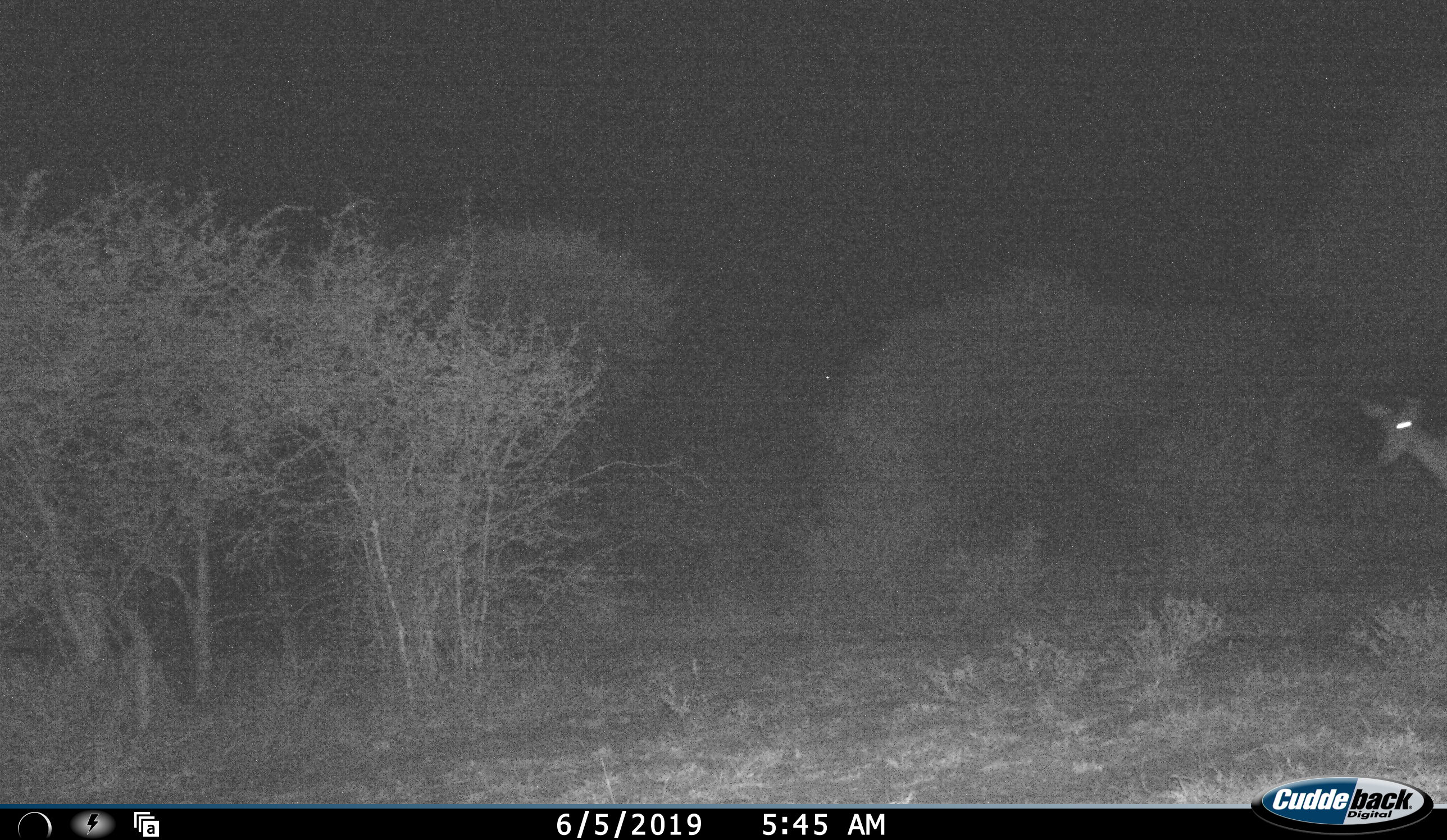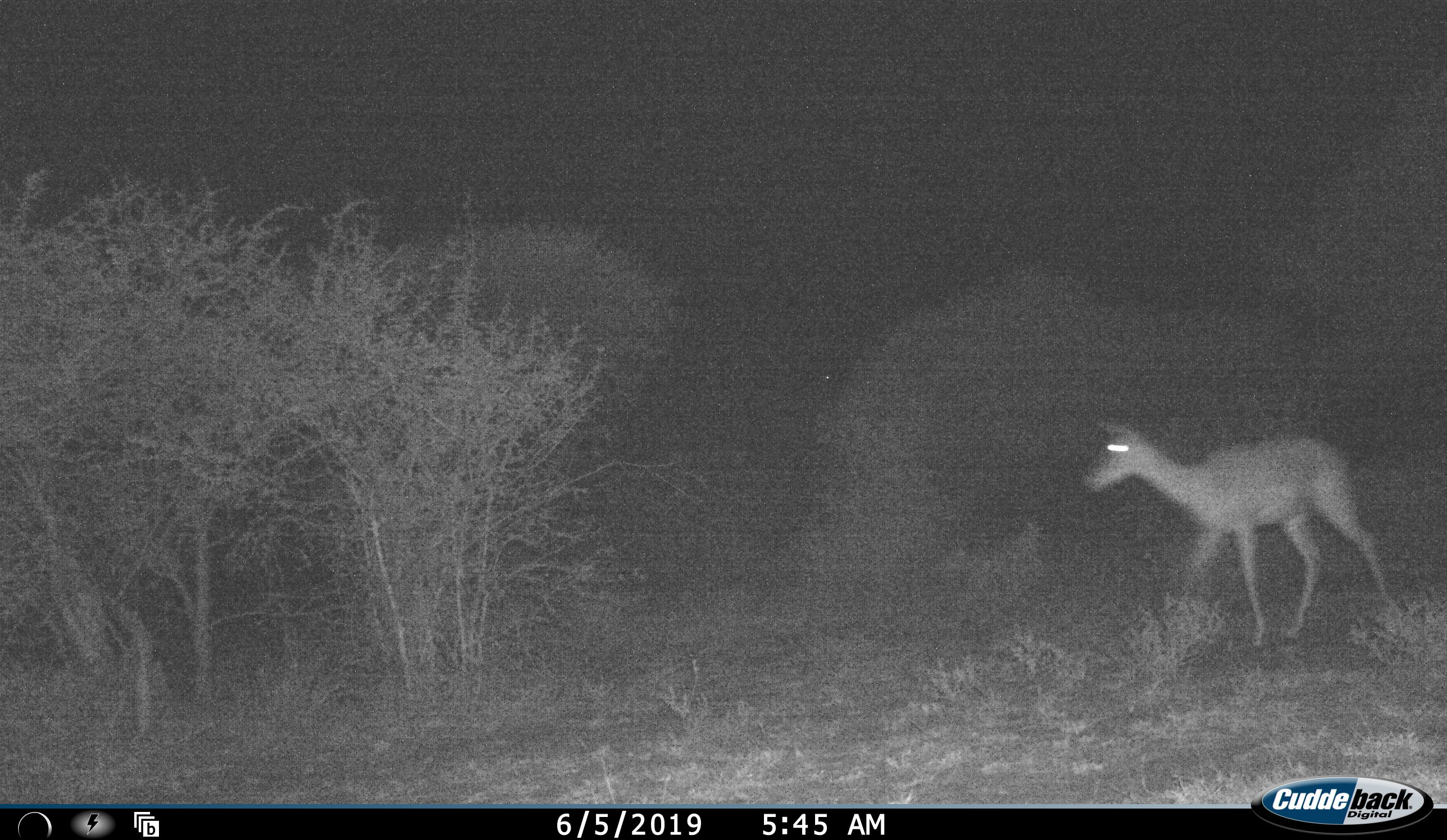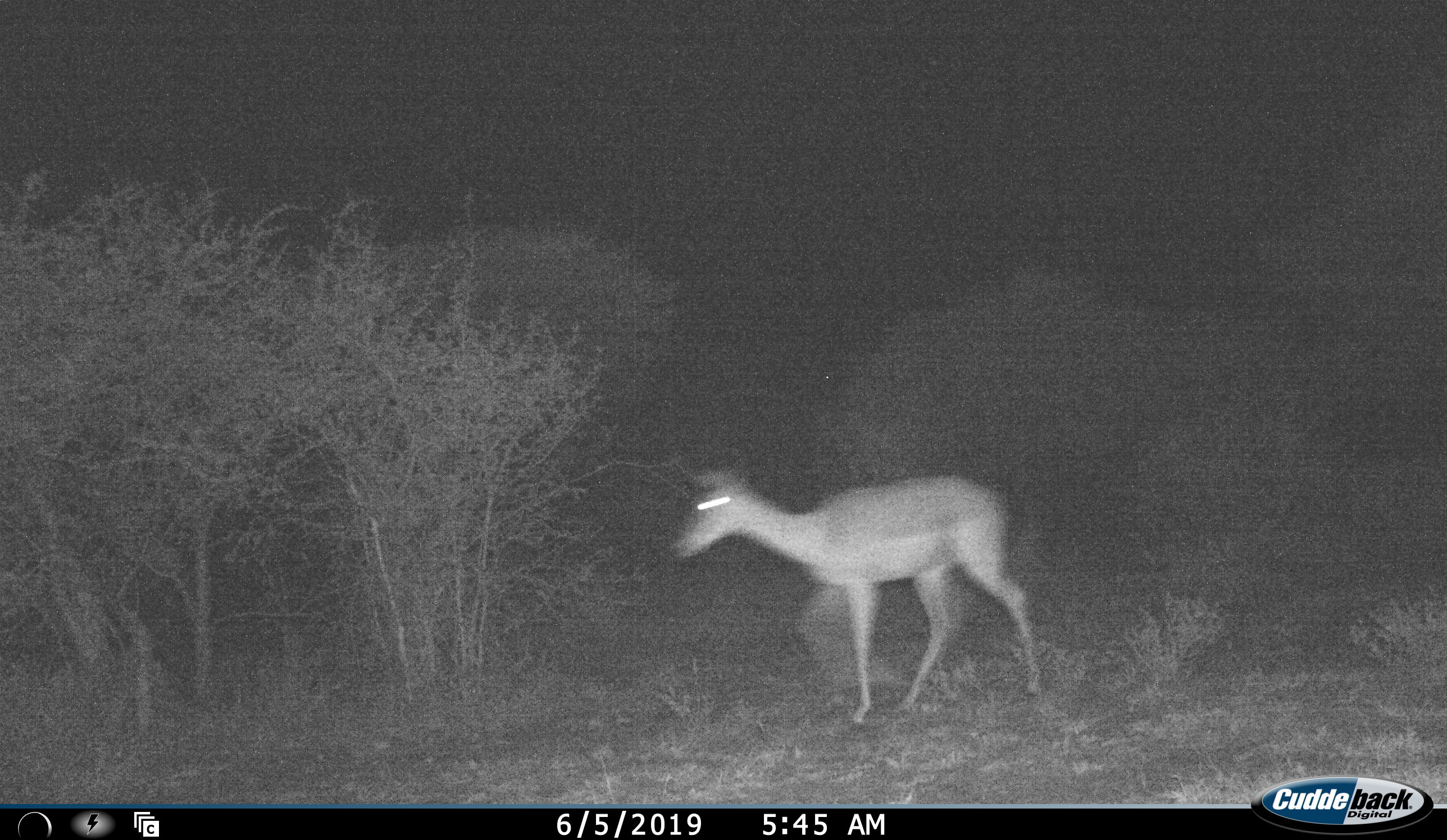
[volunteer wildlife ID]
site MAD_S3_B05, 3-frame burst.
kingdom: Animalia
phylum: Chordata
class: Mammalia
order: Artiodactyla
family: Bovidae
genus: Aepyceros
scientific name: Aepyceros melampus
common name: impala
Impala (Aepyceros melampus), count 1. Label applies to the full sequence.